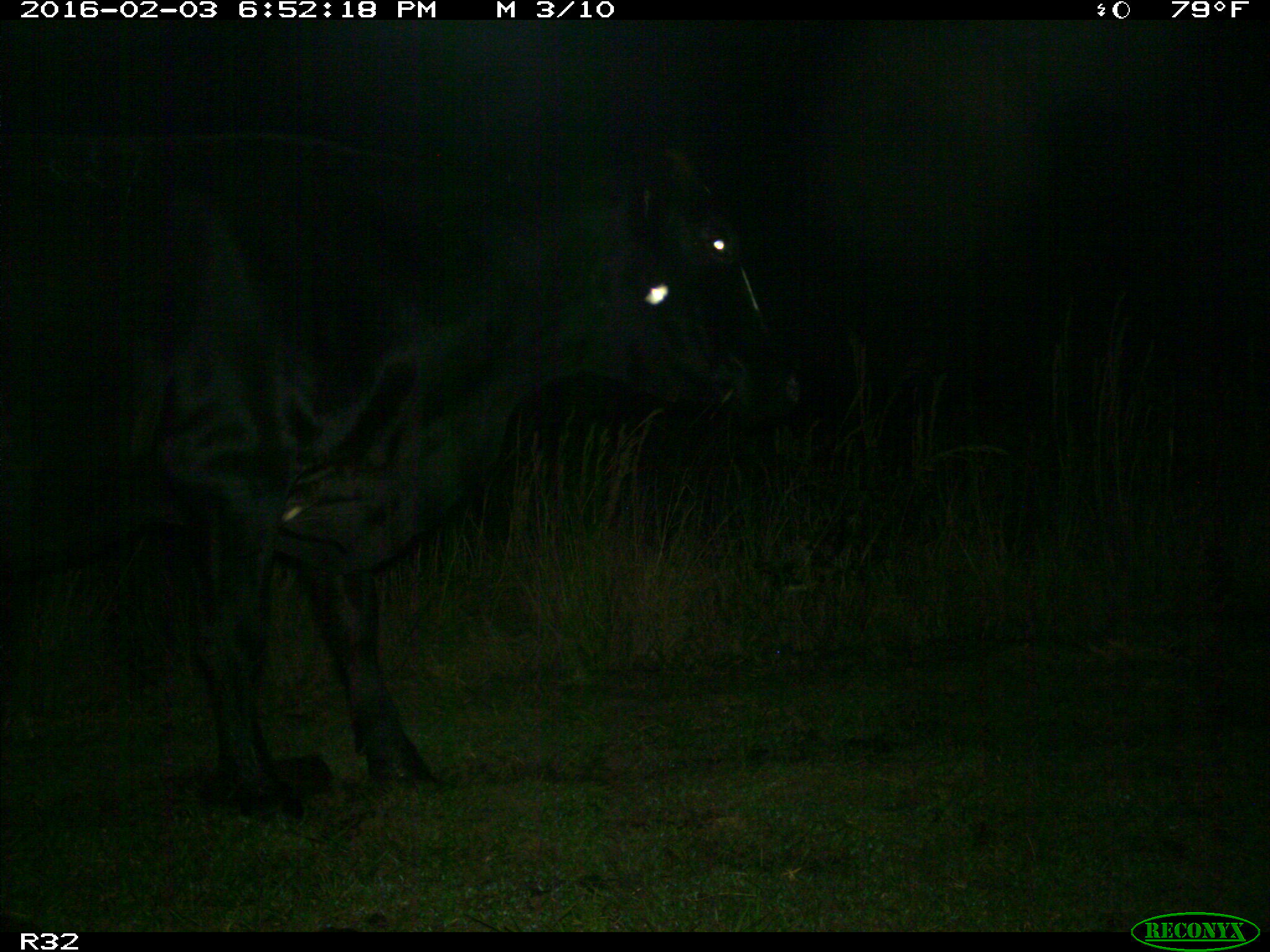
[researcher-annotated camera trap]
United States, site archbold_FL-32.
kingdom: Animalia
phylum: Chordata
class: Mammalia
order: Artiodactyla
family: Bovidae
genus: Bos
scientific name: Bos taurus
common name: domestic cow